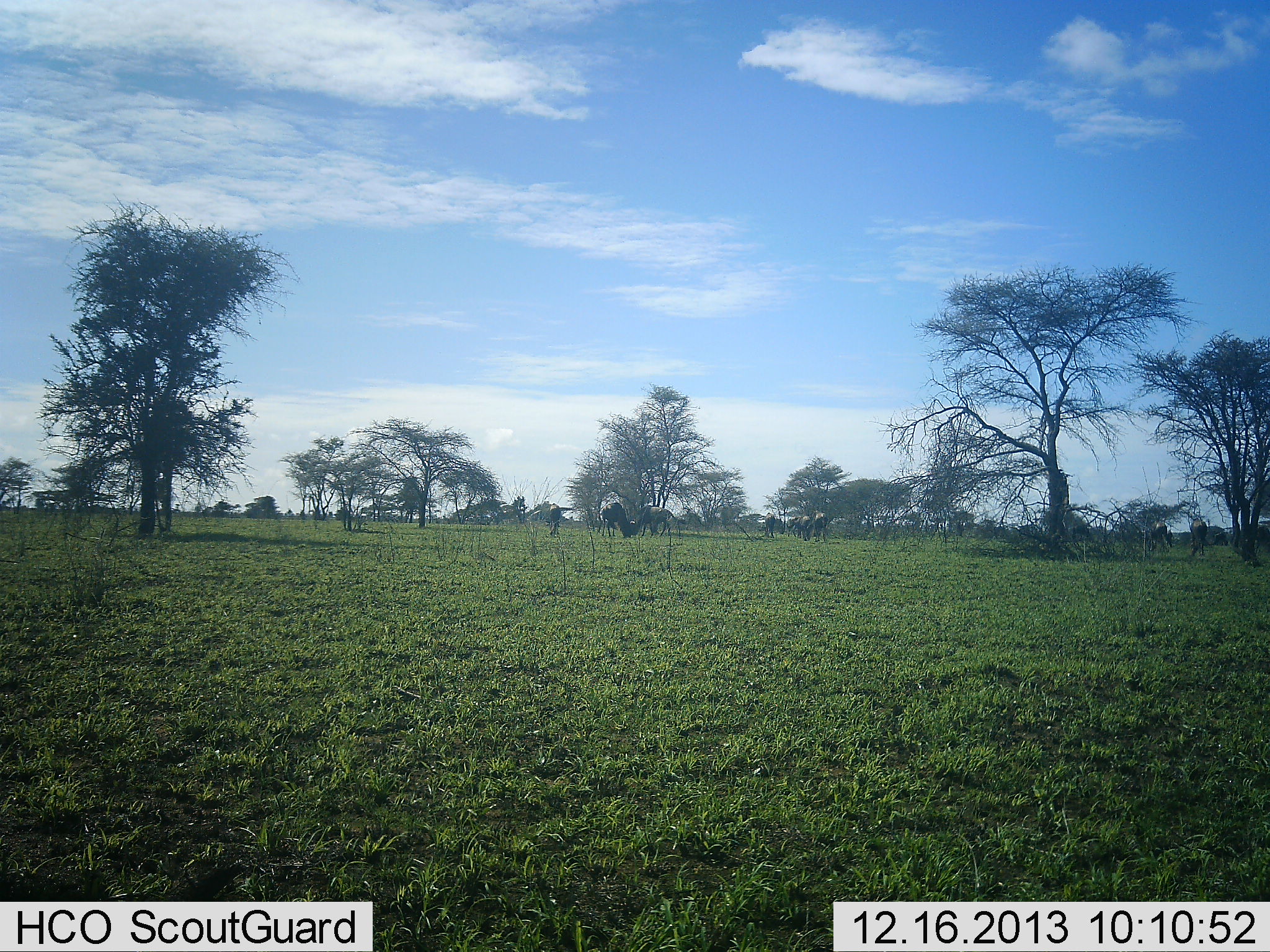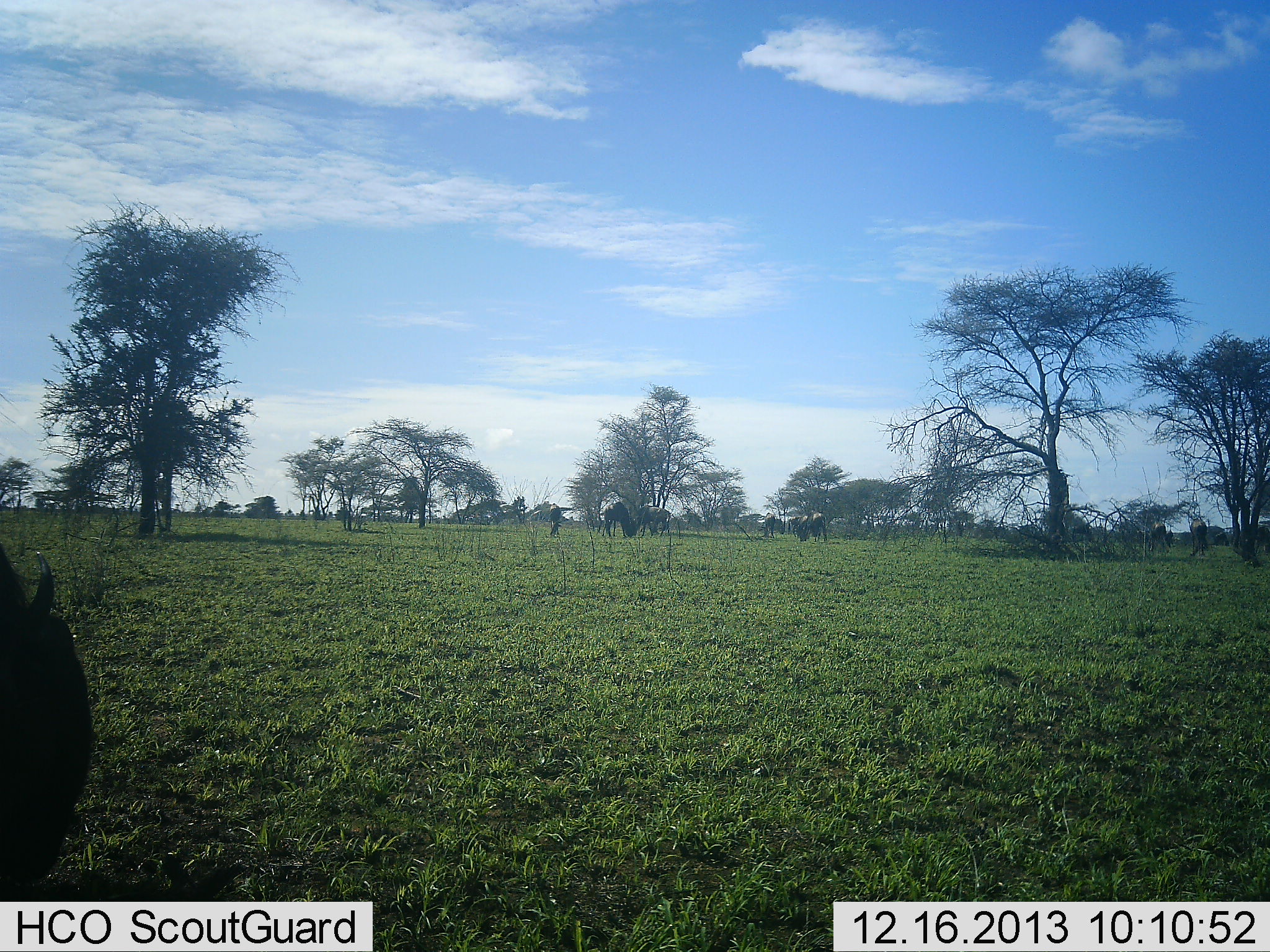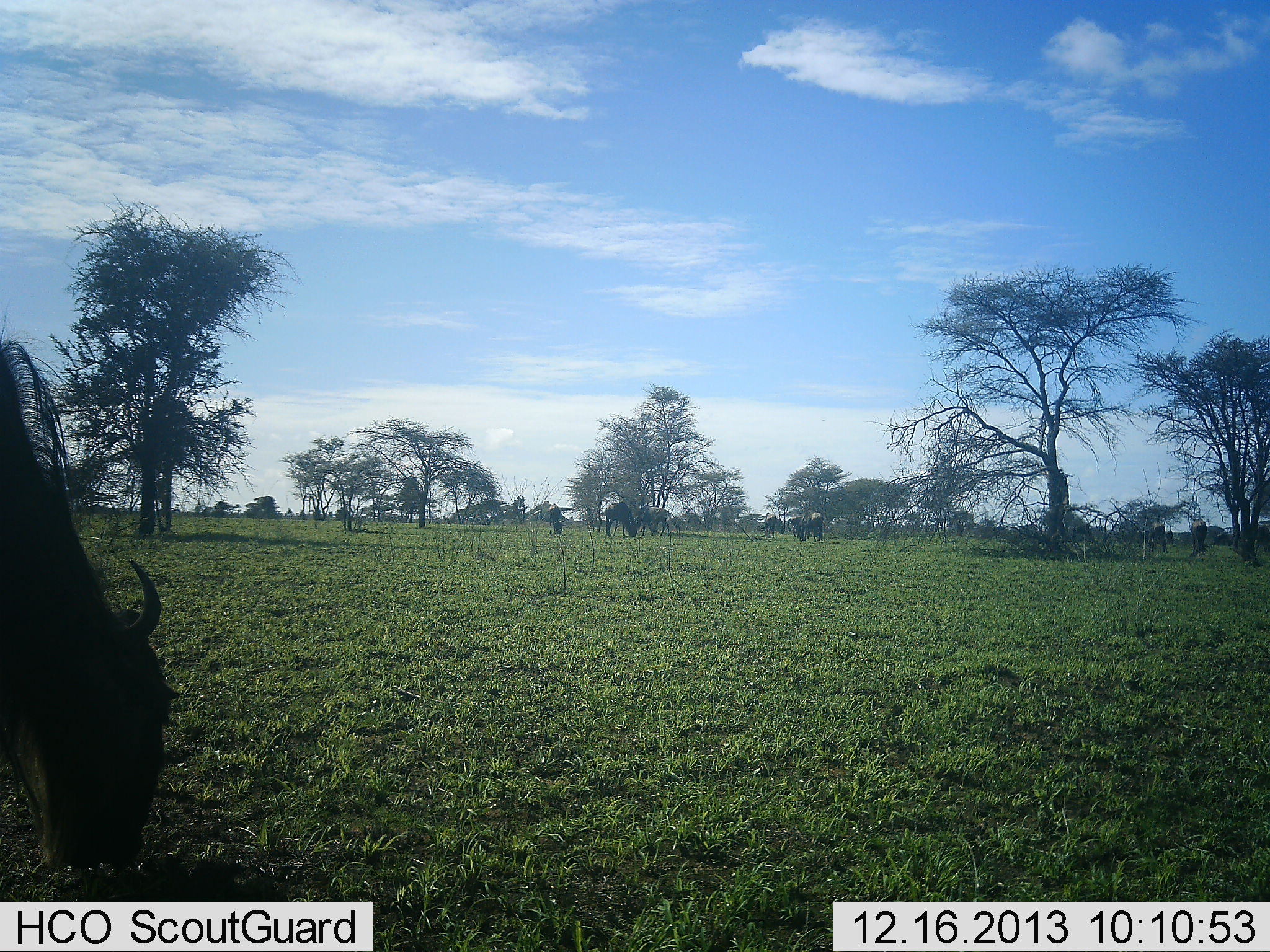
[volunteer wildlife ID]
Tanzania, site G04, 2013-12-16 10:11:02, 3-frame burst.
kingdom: Animalia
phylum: Chordata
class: Mammalia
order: Artiodactyla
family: Bovidae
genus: Connochaetes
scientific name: Connochaetes taurinus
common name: blue wildebeest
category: wildebeest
Wildebeest (blue wildebeest) (Connochaetes taurinus), count 8. Behavior (volunteer vote fractions): standing 40%, resting 0%, moving 10%, interacting 0%. Young present (vote fraction): 0%. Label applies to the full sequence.